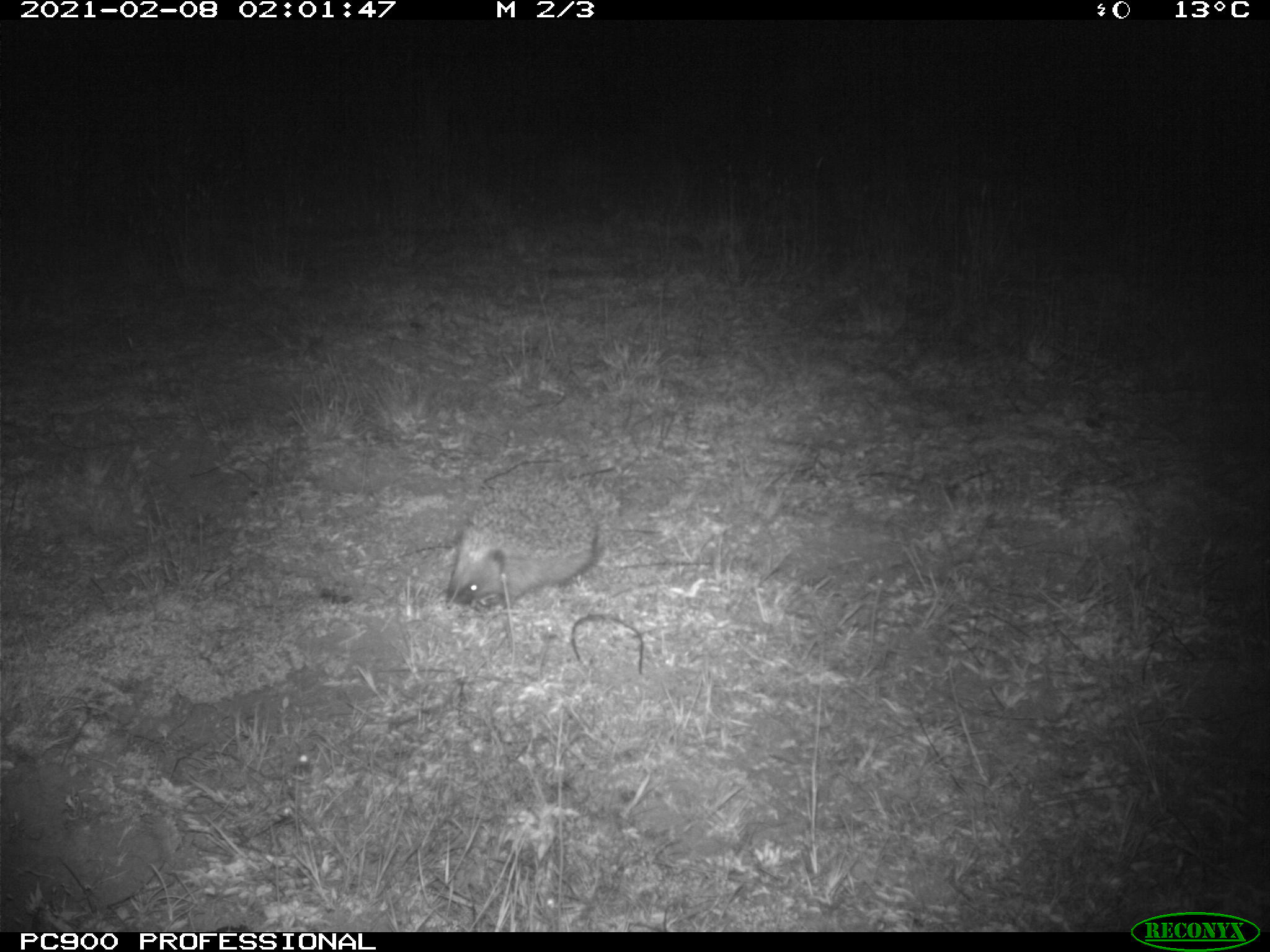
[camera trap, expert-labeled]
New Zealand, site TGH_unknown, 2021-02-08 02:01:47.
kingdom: Animalia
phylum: Chordata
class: Mammalia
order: Eulipotyphla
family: Erinaceidae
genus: Erinaceus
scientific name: Erinaceus europaeus europaeus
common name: european hedgehog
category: hedgehog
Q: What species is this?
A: Hedgehog (european hedgehog) (Erinaceus europaeus europaeus).